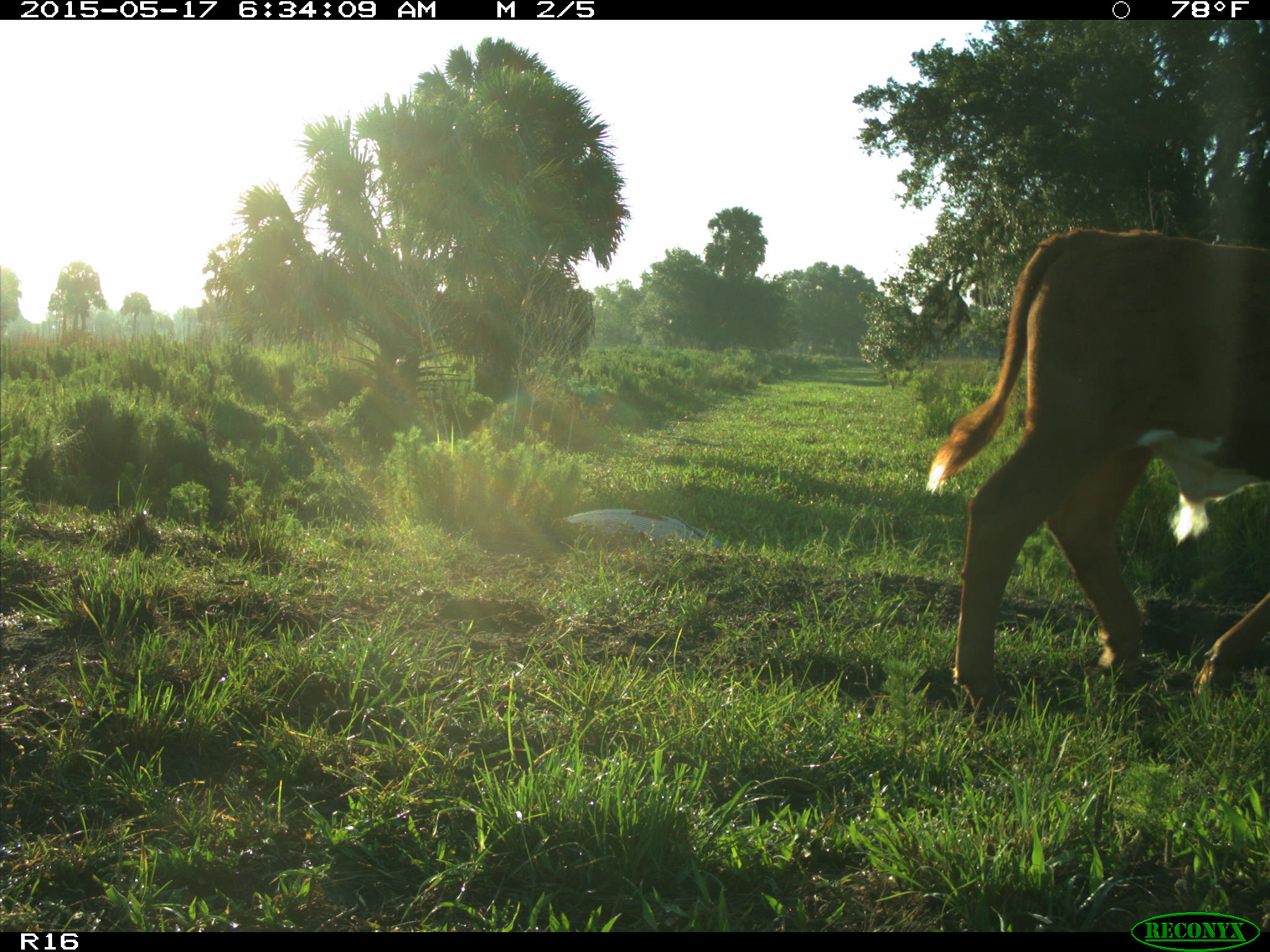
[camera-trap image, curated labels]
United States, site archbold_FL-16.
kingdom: Animalia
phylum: Chordata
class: Mammalia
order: Artiodactyla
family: Bovidae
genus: Bos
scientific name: Bos taurus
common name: domestic cow